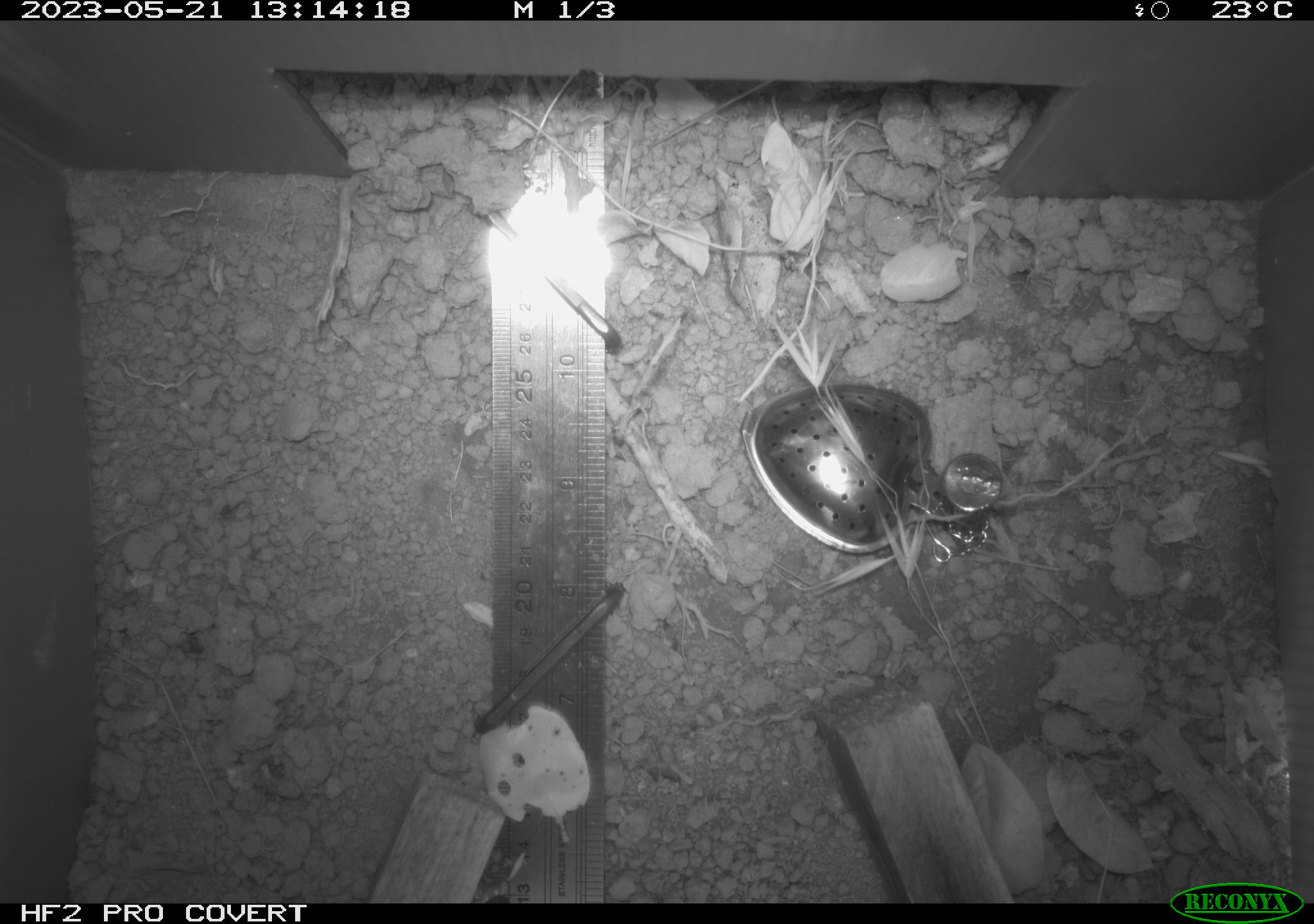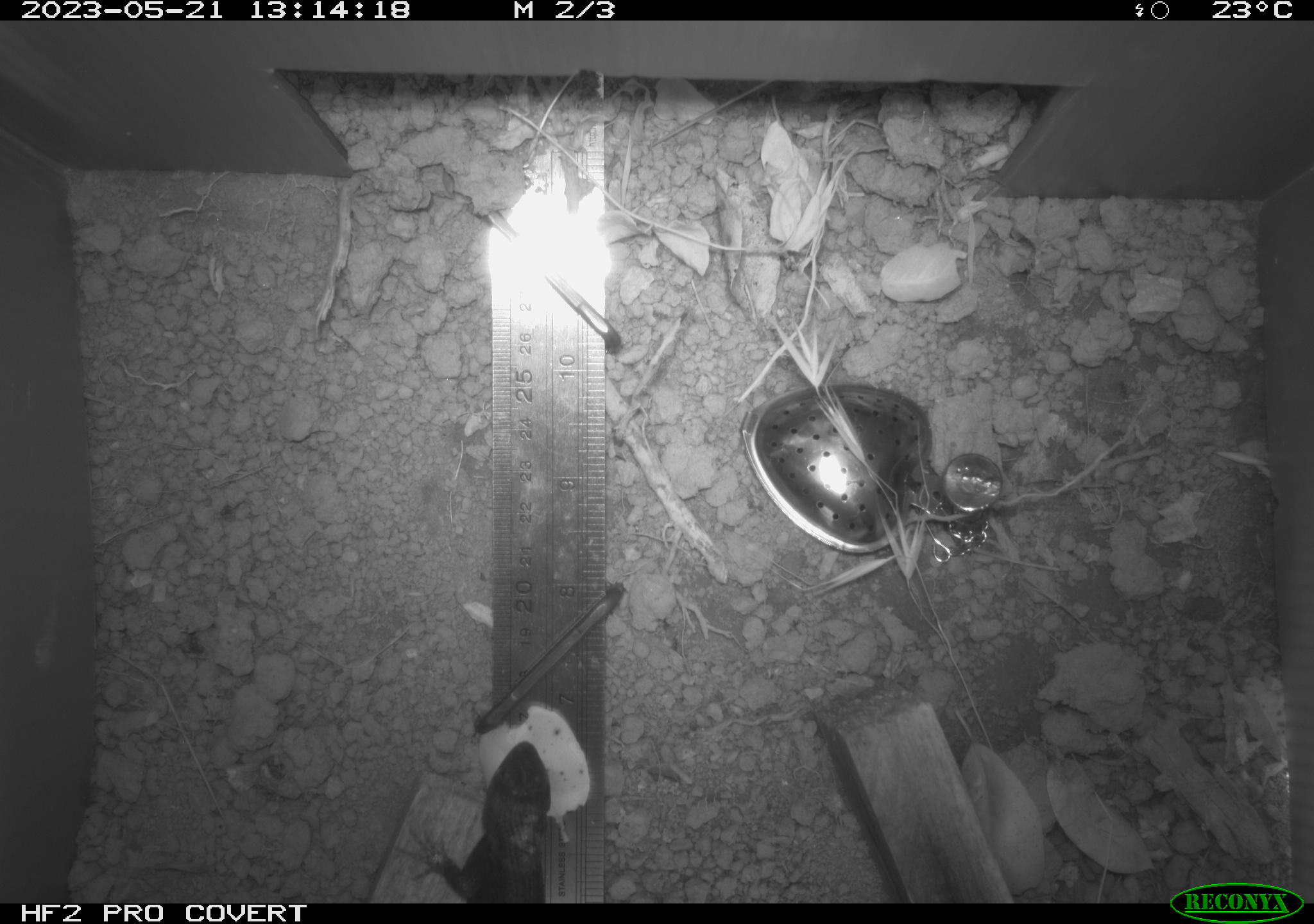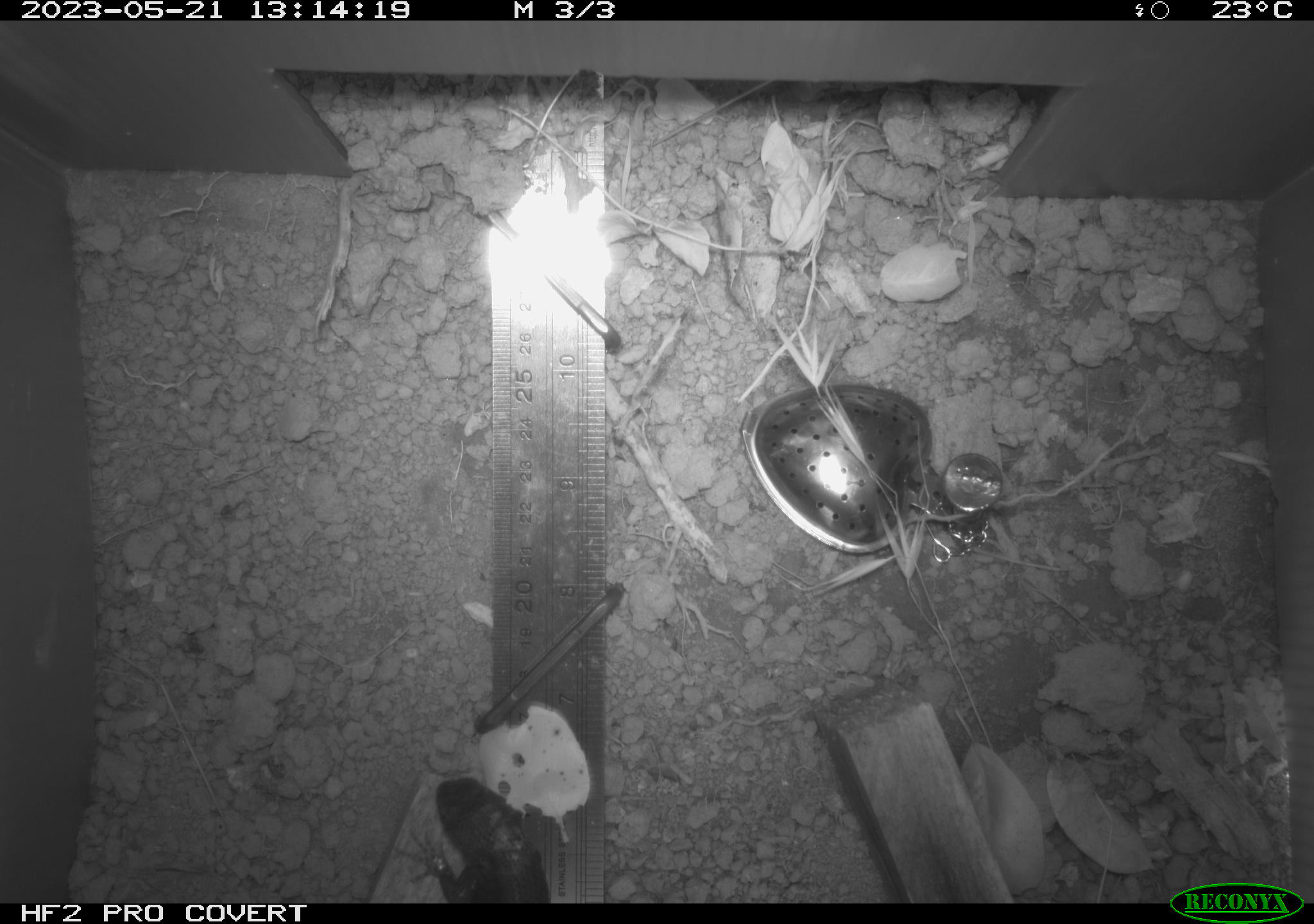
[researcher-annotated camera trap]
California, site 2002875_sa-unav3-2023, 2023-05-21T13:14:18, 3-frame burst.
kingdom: Animalia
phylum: Chordata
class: Reptilia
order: Squamata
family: Phrynosomatidae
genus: Sceloporus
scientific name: Sceloporus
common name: spiny lizards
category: sceloporus species